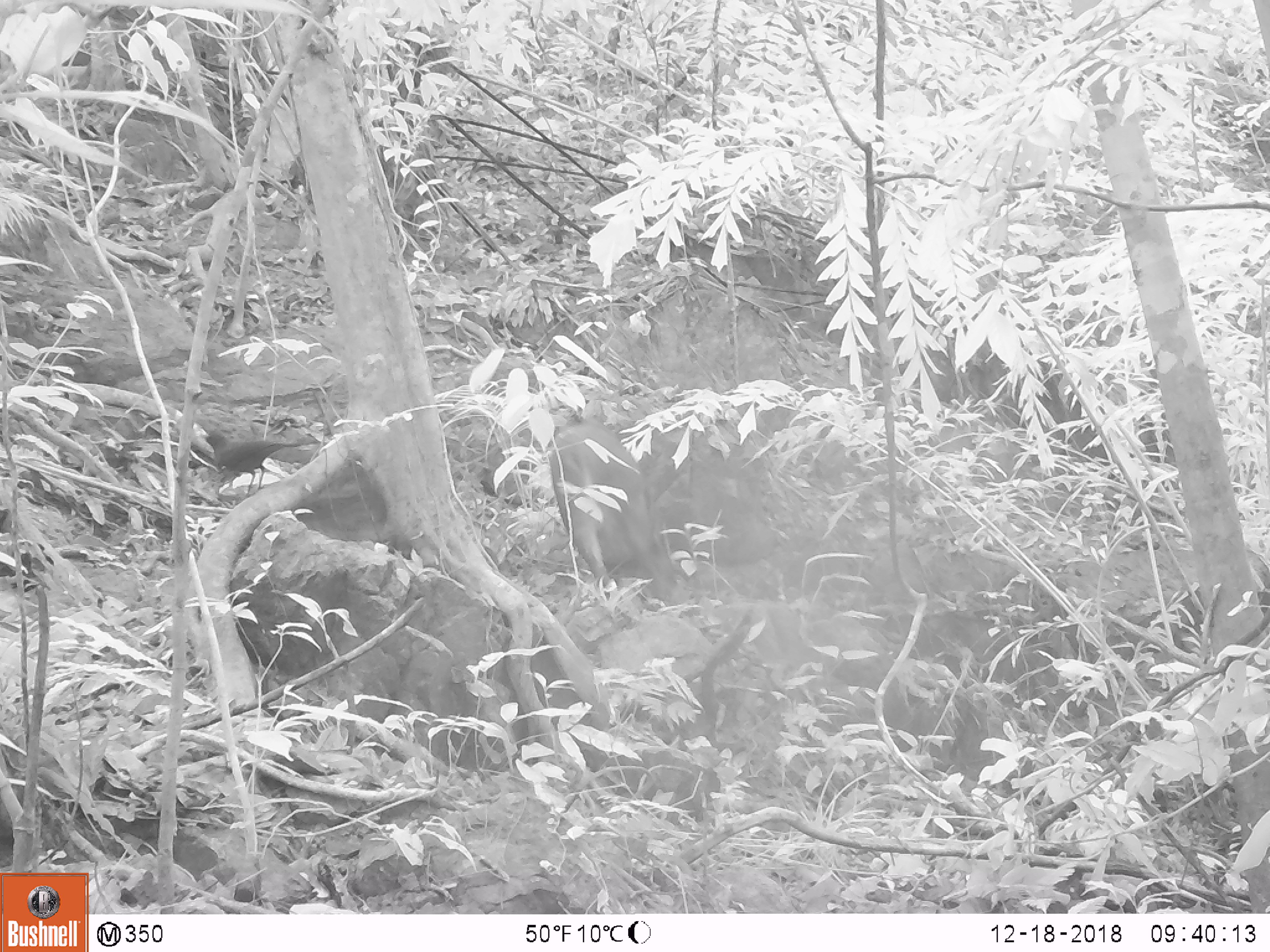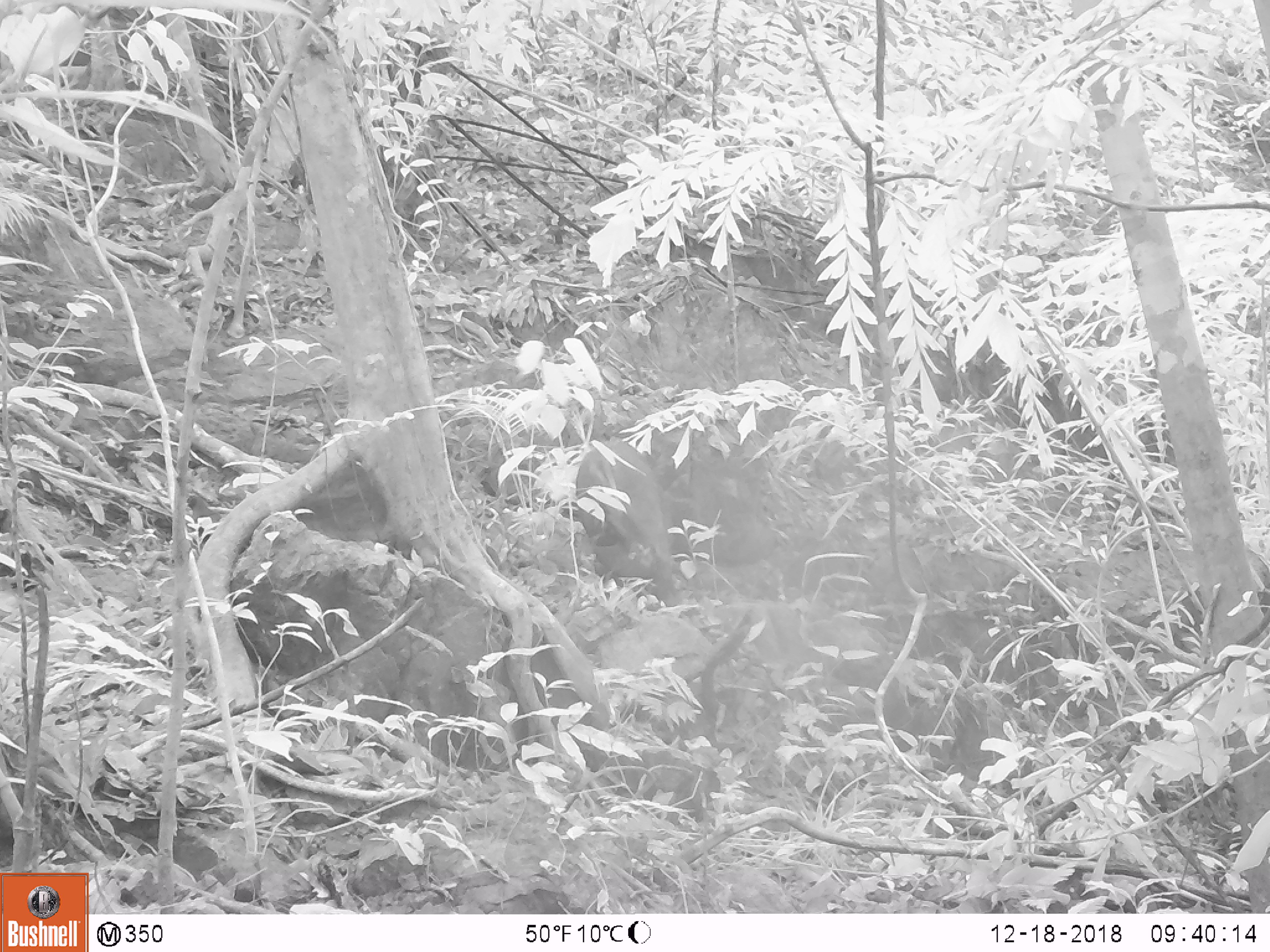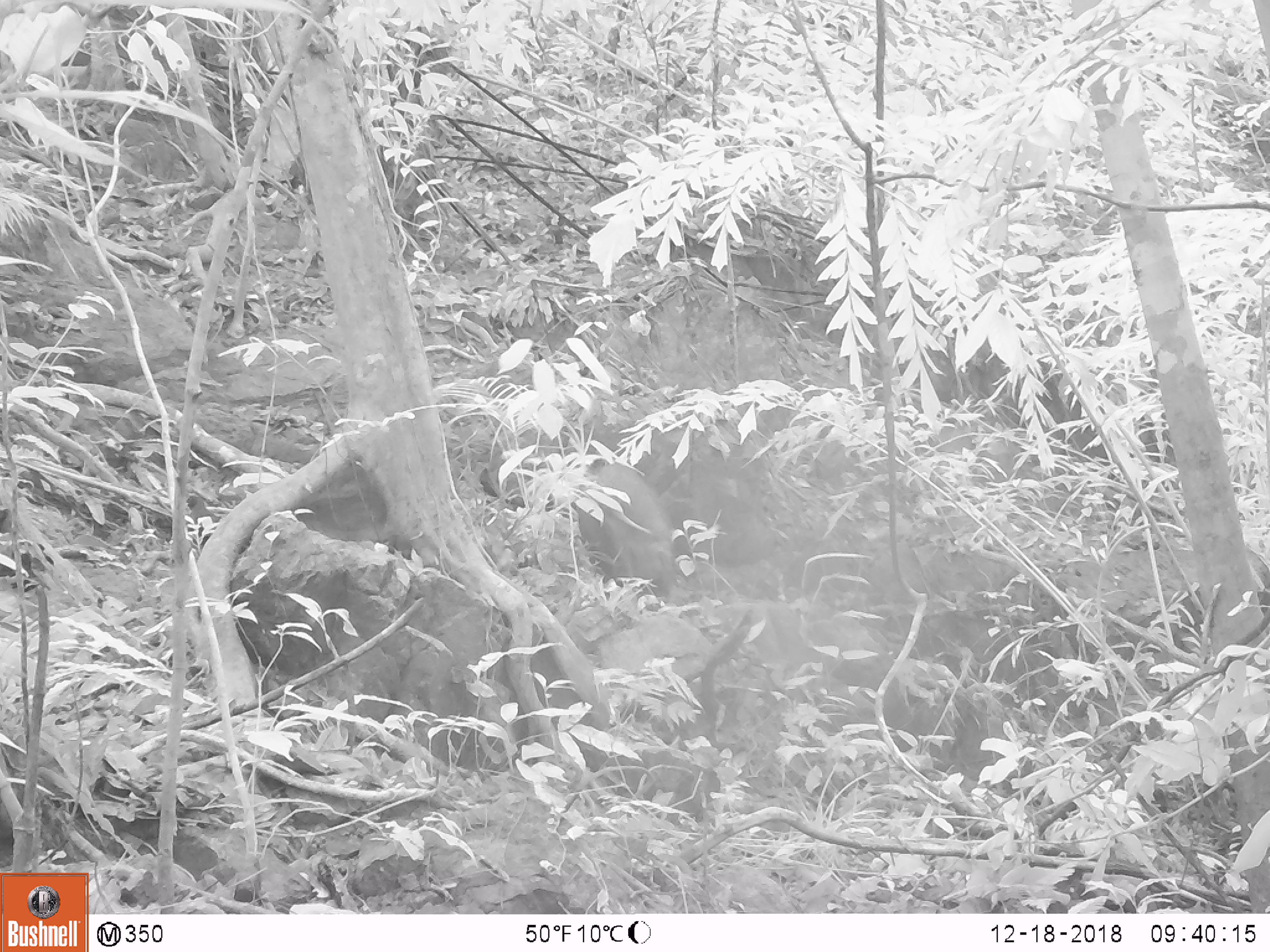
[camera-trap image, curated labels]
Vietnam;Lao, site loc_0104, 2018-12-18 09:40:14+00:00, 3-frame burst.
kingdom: Animalia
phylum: Chordata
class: Mammalia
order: Artiodactyla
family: Suidae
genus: Sus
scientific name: Sus scrofa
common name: eurasian wild pig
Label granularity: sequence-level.